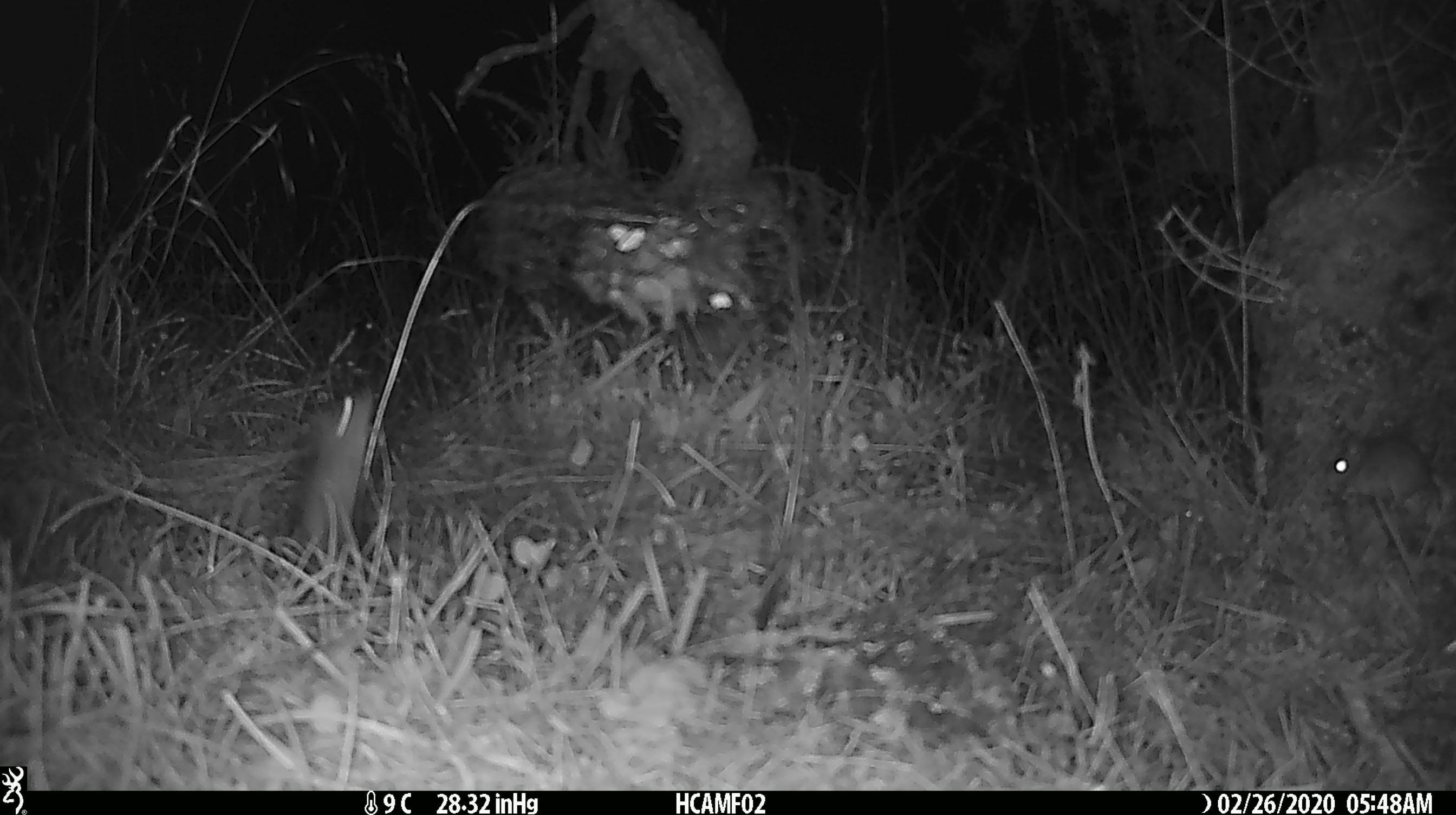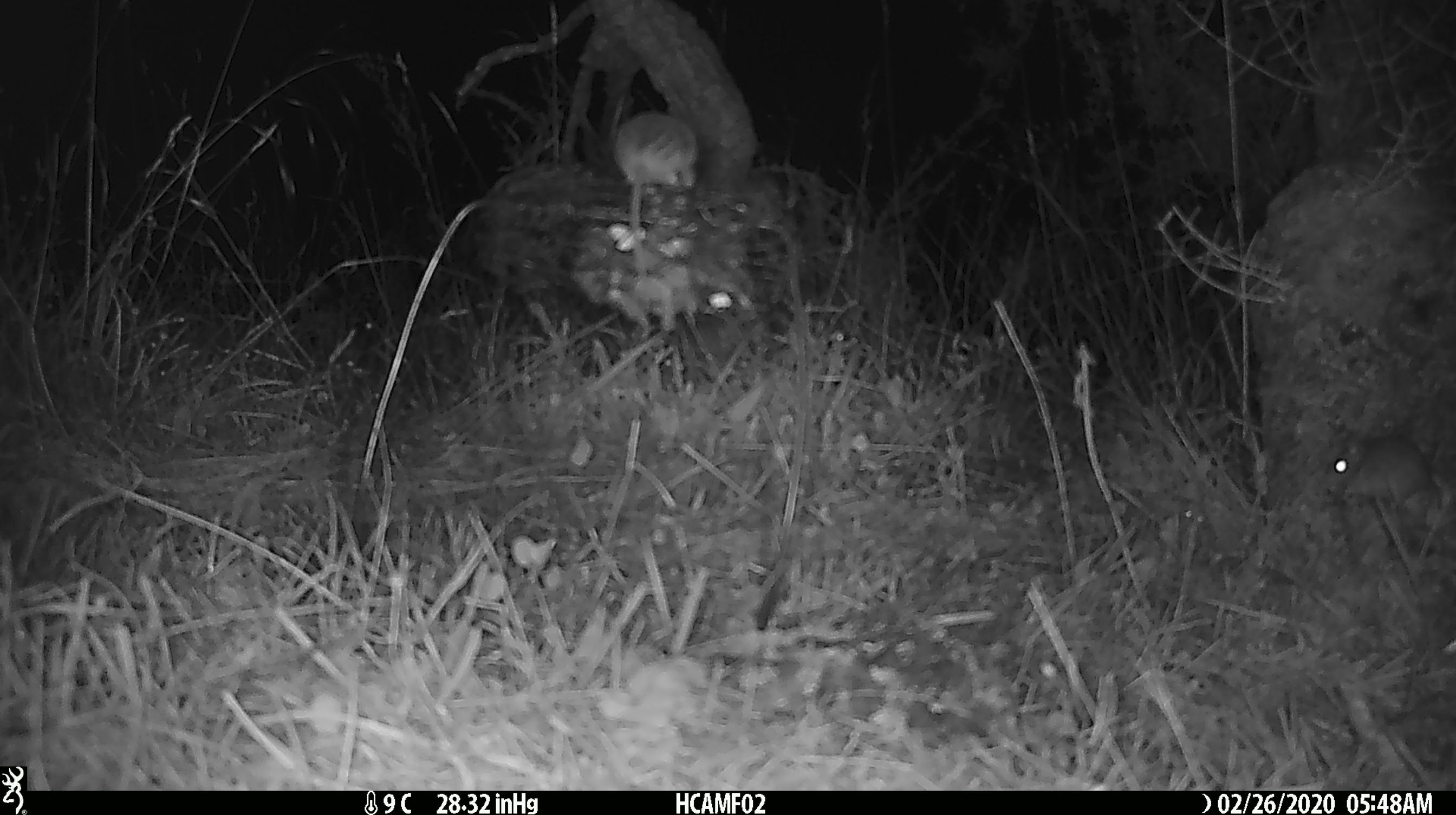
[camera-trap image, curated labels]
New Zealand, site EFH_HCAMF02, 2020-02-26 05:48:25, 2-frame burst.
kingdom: Animalia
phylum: Chordata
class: Mammalia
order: Rodentia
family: Muridae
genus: Mus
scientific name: Mus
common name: mouse